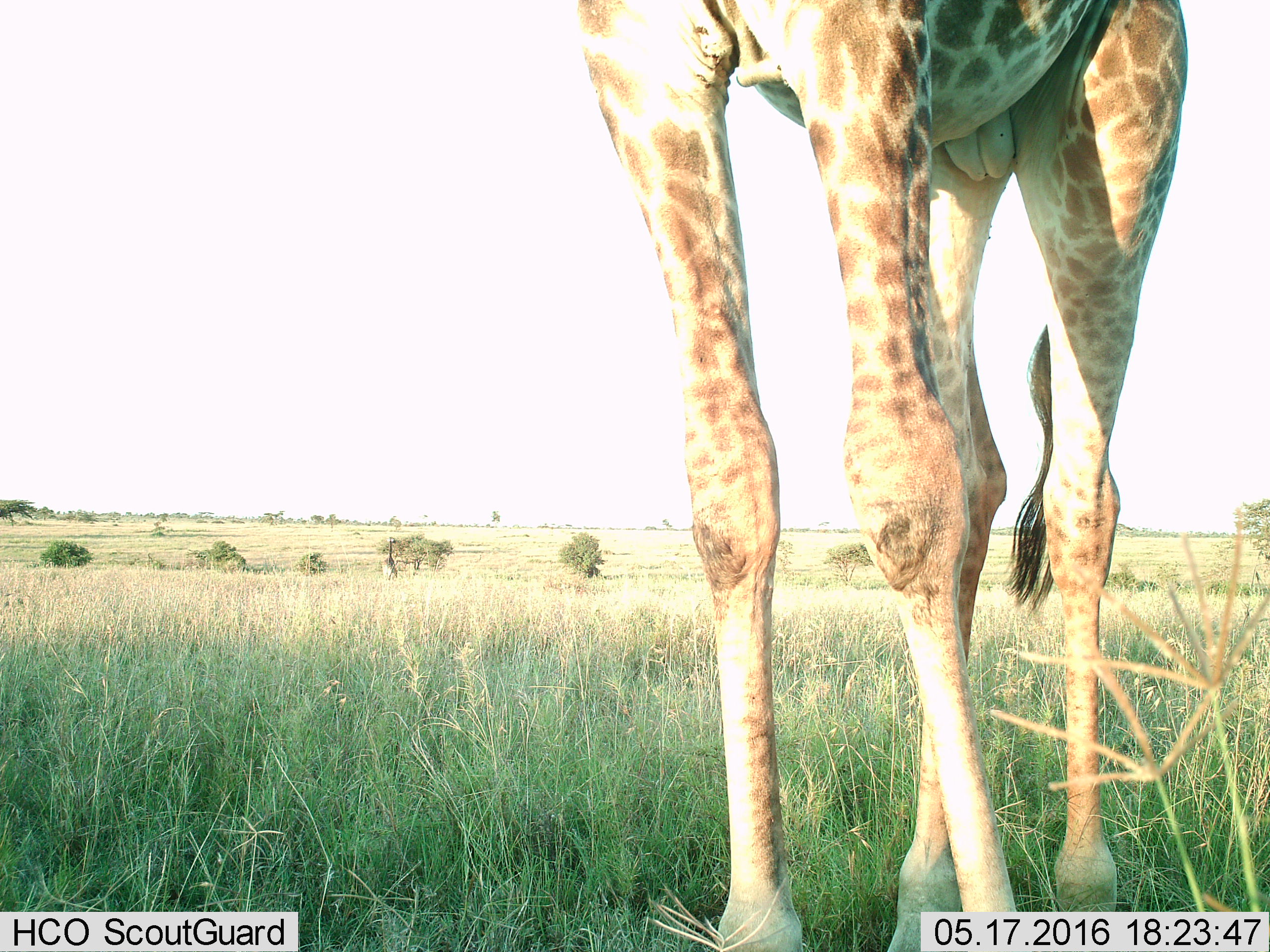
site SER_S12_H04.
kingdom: Animalia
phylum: Chordata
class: Mammalia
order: Artiodactyla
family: Giraffidae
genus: Giraffa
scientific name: Giraffa camelopardalis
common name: giraffe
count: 2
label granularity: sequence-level